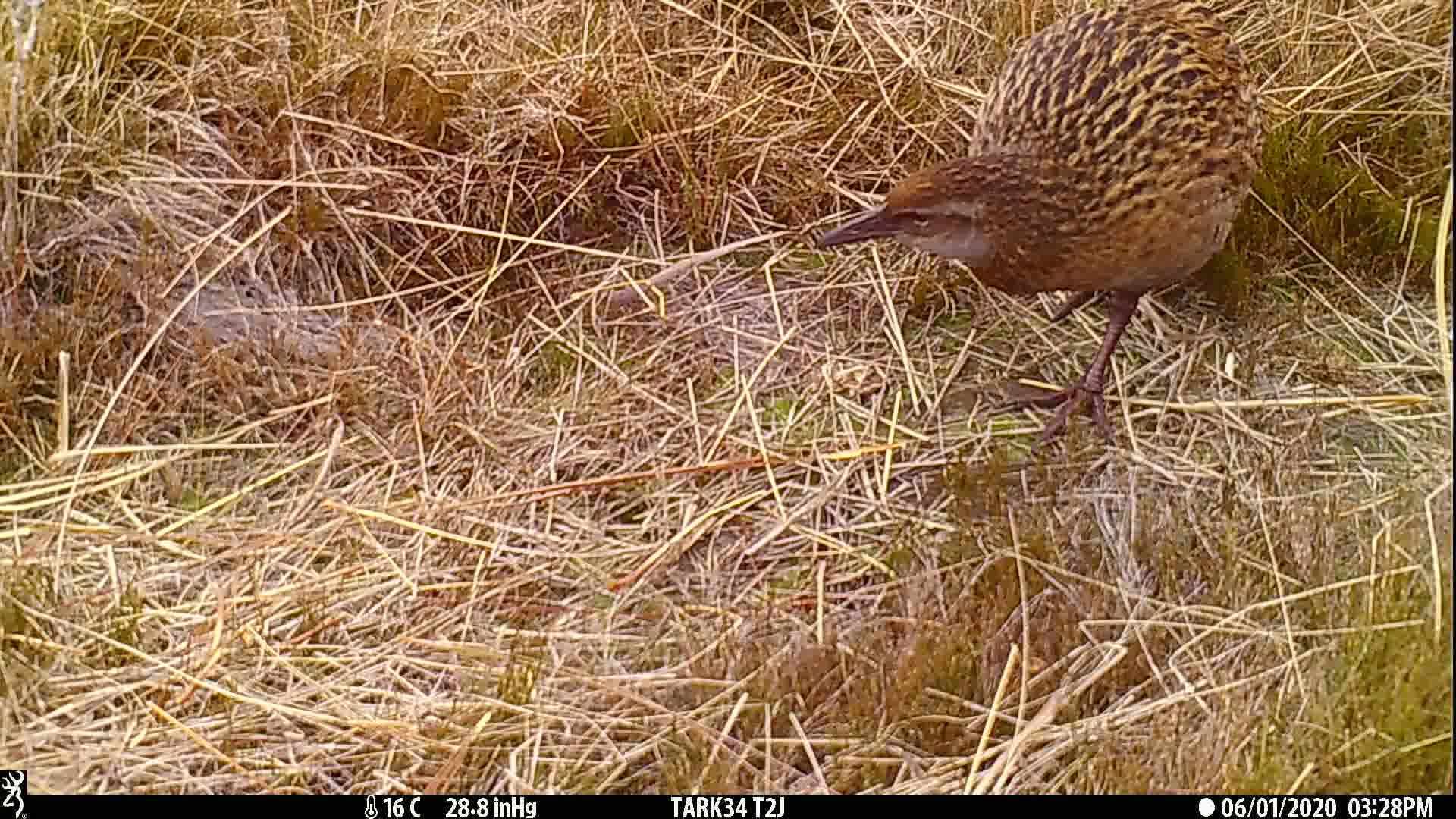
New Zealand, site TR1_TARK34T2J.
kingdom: Animalia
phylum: Chordata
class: Aves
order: Gruiformes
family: Rallidae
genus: Gallirallus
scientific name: Gallirallus australis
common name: weka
Weka (Gallirallus australis).